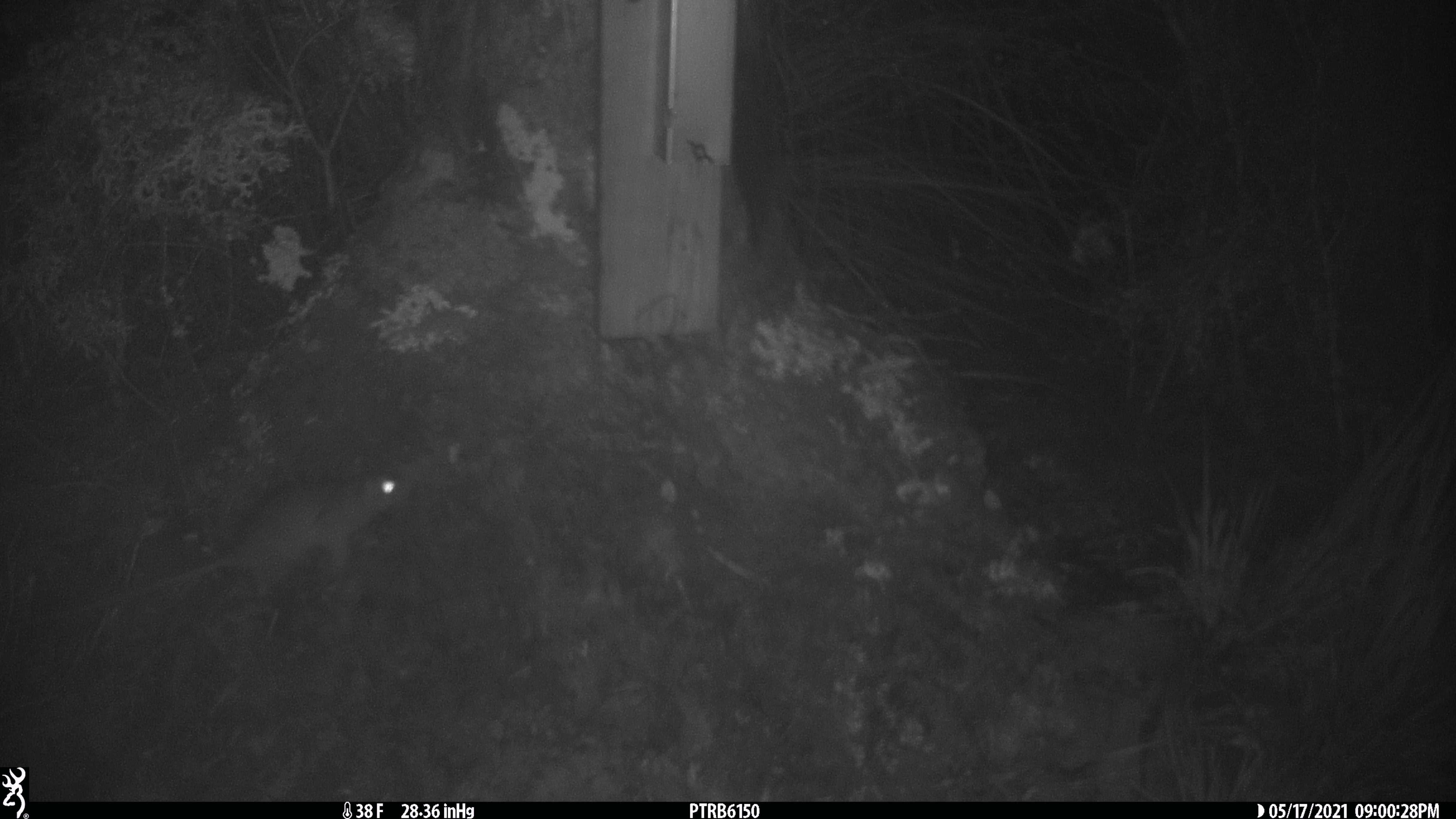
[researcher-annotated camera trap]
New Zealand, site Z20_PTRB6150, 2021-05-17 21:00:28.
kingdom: Animalia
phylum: Chordata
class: Mammalia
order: Rodentia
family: Muridae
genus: Rattus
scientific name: Rattus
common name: rat